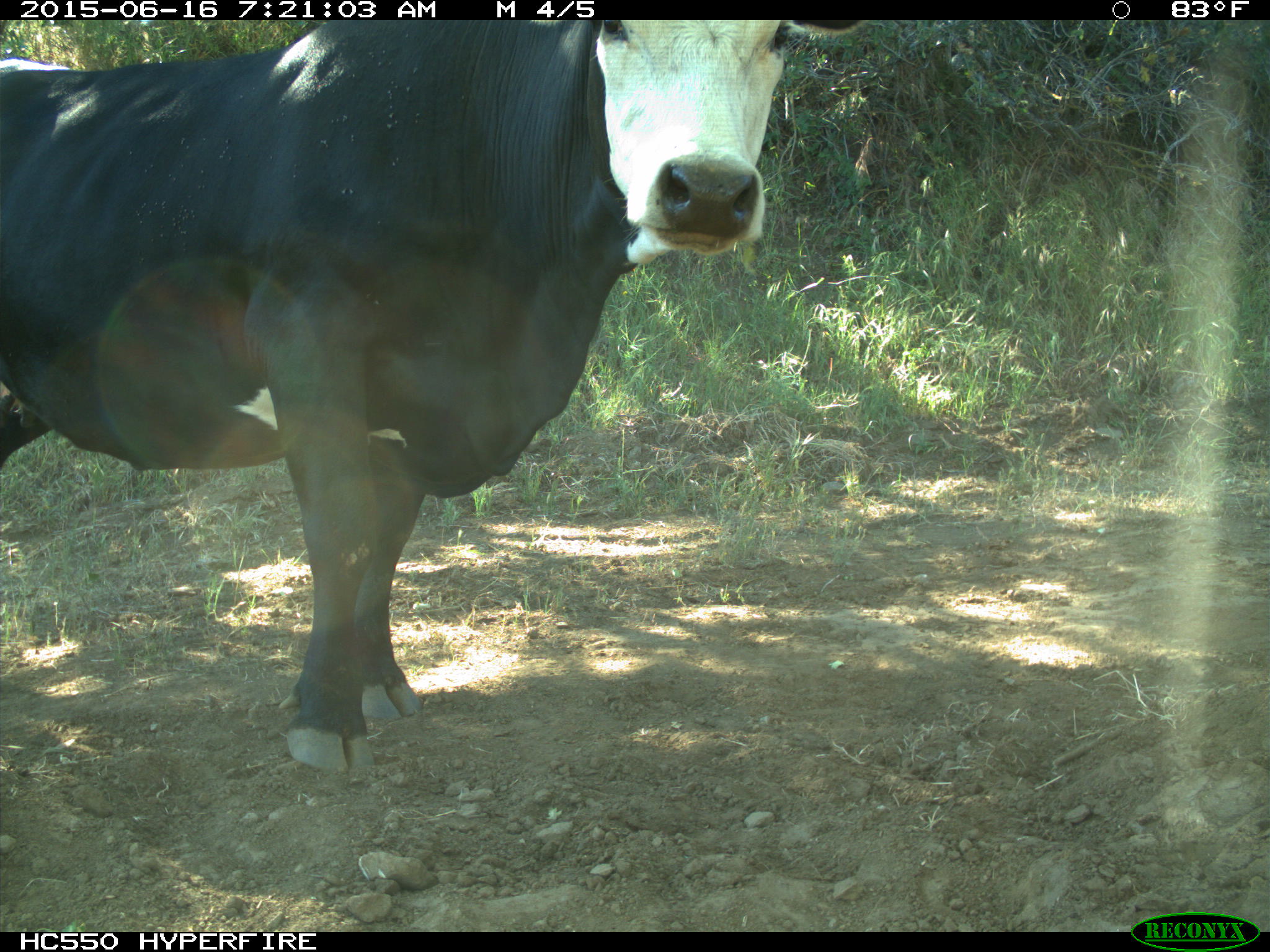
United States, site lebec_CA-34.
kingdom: Animalia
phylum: Chordata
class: Mammalia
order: Artiodactyla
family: Bovidae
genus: Bos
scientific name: Bos taurus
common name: domestic cow